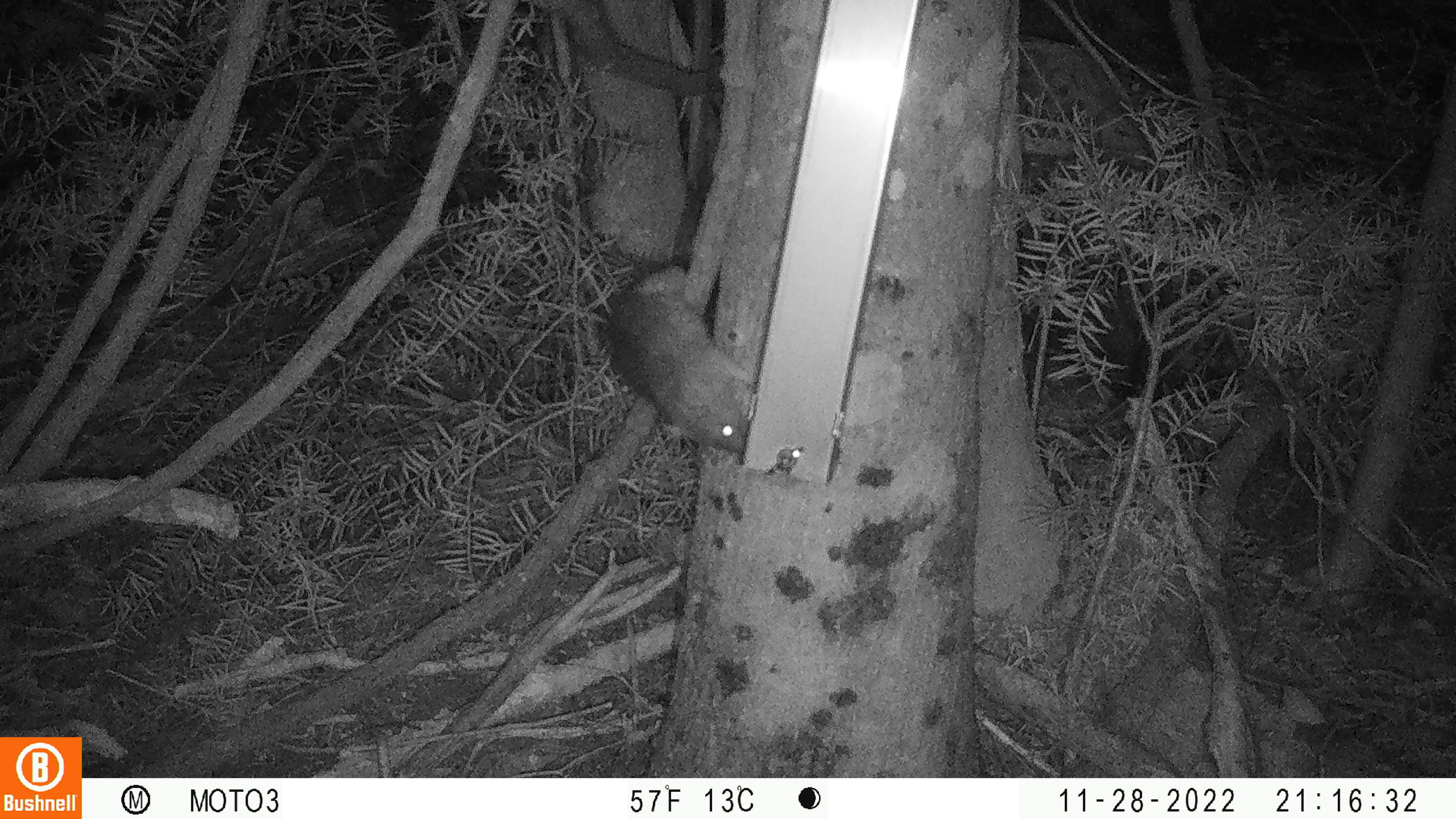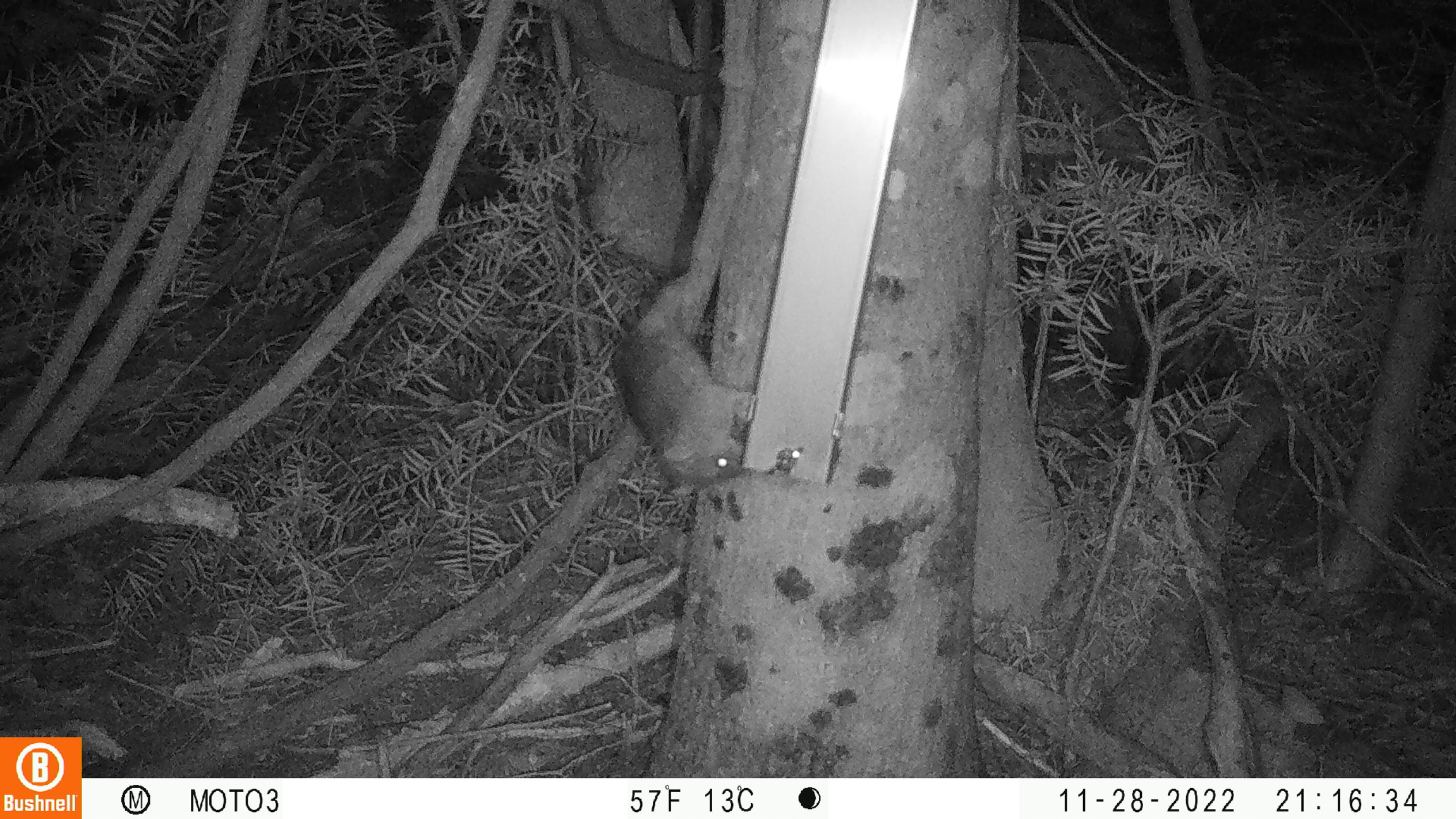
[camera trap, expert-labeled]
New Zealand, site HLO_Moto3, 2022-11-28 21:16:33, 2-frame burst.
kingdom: Animalia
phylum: Chordata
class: Mammalia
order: Rodentia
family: Muridae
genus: Rattus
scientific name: Rattus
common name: rat